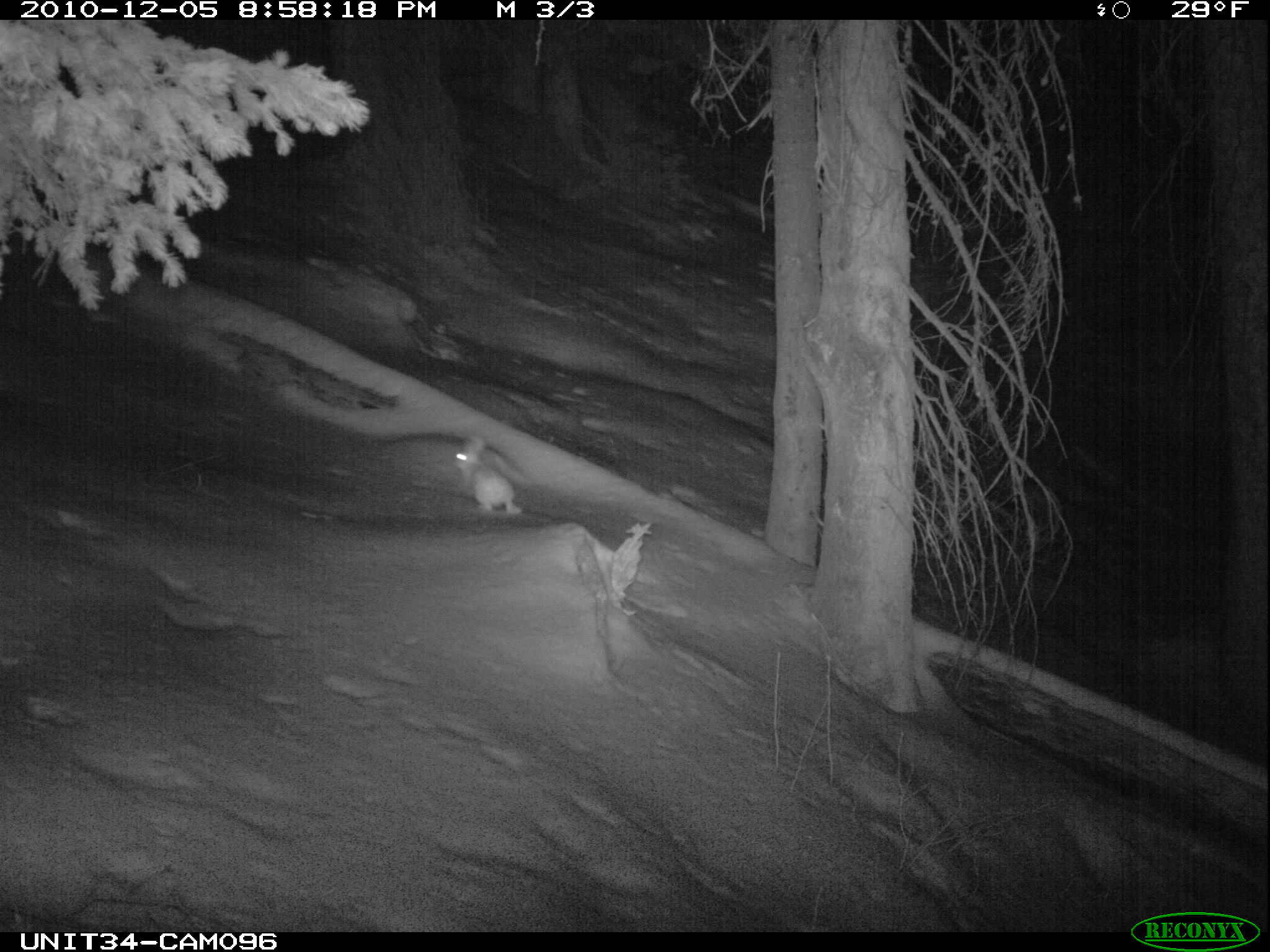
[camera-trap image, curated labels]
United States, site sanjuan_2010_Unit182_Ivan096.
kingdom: Animalia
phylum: Chordata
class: Mammalia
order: Lagomorpha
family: Leporidae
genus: Lepus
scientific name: Lepus americanus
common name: snowshoe hare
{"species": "Lepus americanus (snowshoe hare)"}